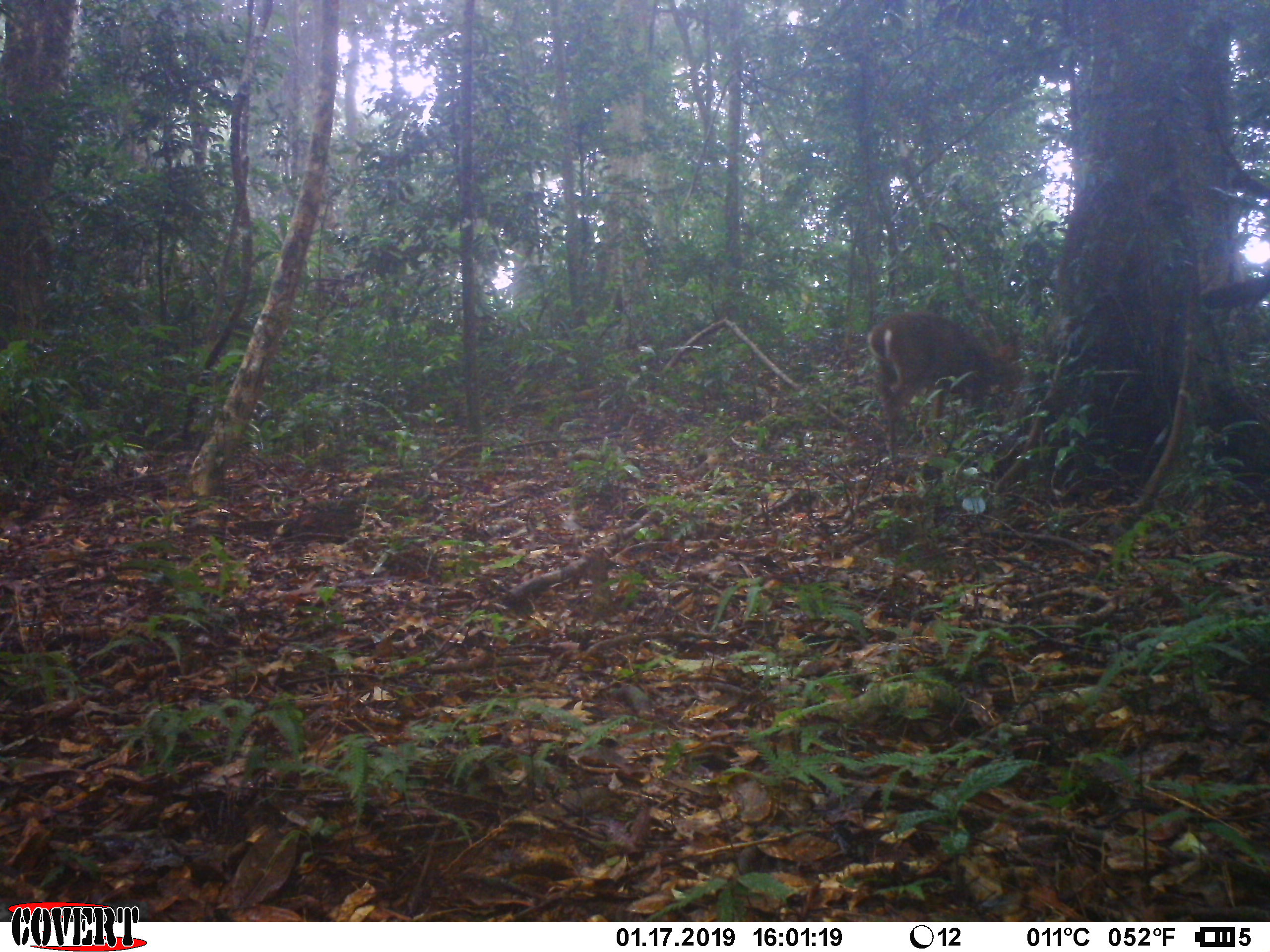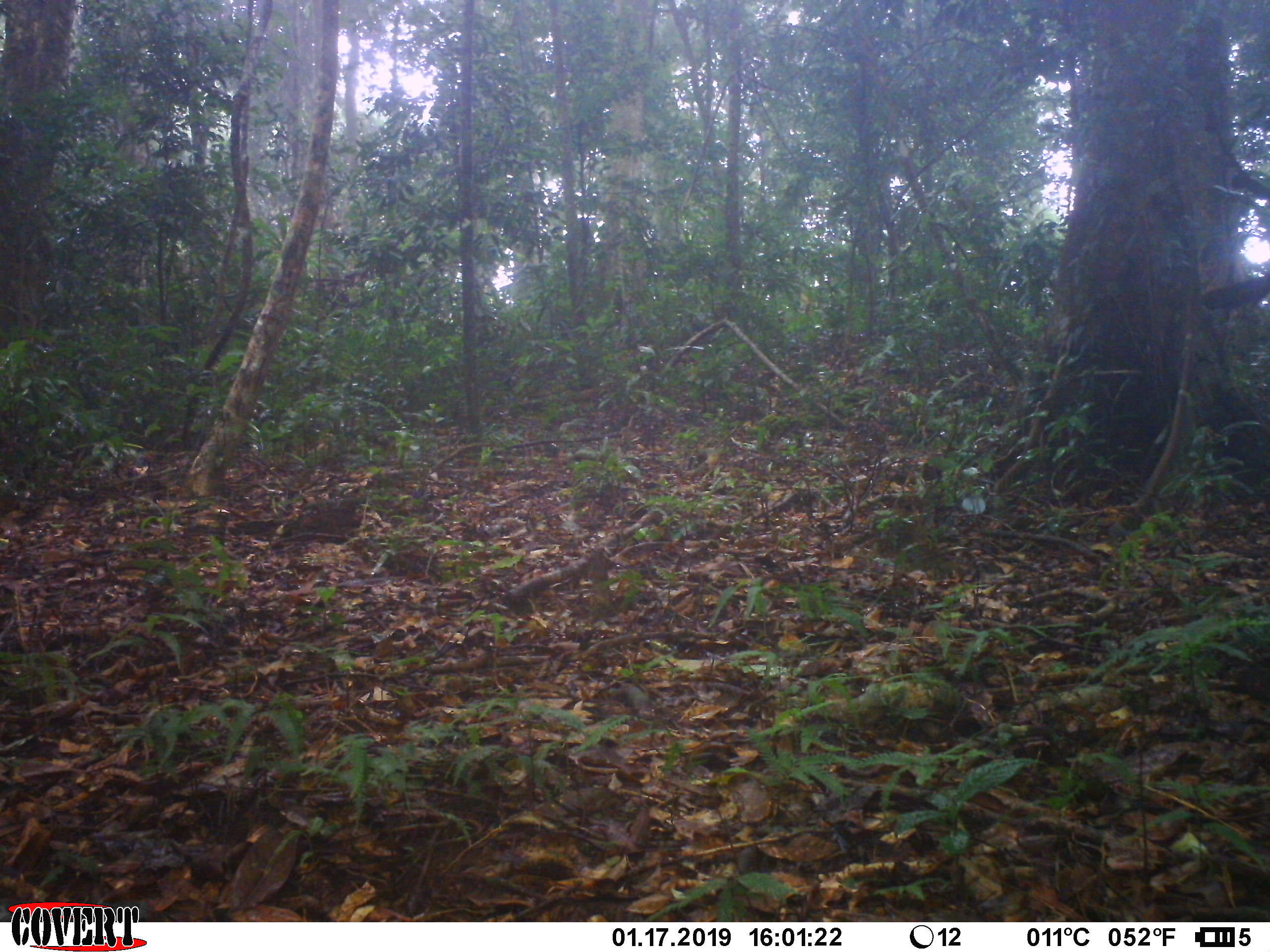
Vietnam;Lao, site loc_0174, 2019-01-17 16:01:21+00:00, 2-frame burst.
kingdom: Animalia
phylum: Chordata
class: Mammalia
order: Artiodactyla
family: Cervidae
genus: Muntiacus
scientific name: Muntiacus vuquangensis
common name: large-antlered muntjac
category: large antlered muntjac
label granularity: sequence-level